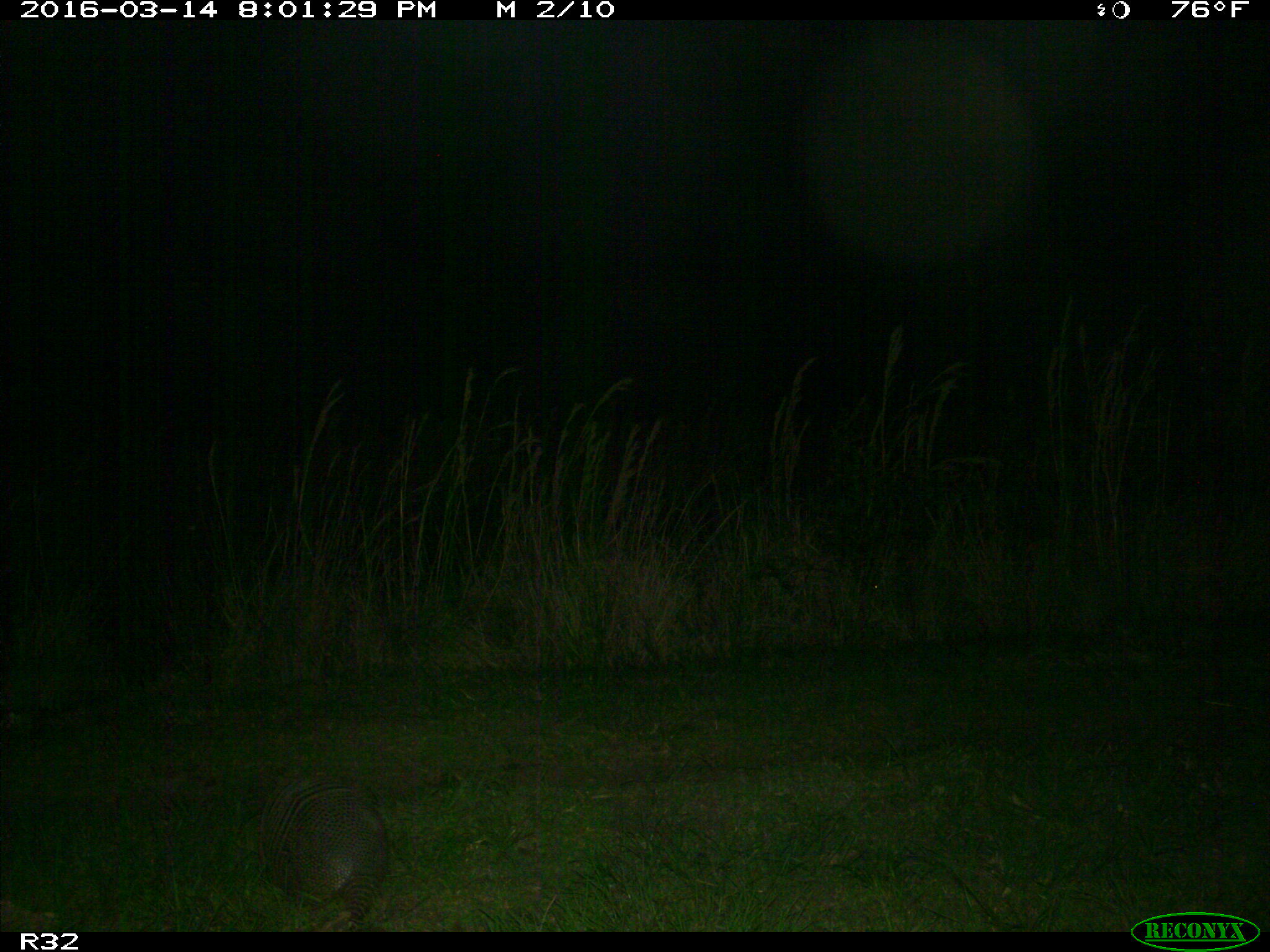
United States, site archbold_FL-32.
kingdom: Animalia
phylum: Chordata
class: Mammalia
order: Cingulata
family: Dasypodidae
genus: Dasypus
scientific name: Dasypus novemcinctus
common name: nine-banded armadillo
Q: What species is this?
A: Dasypus novemcinctus (nine-banded armadillo).